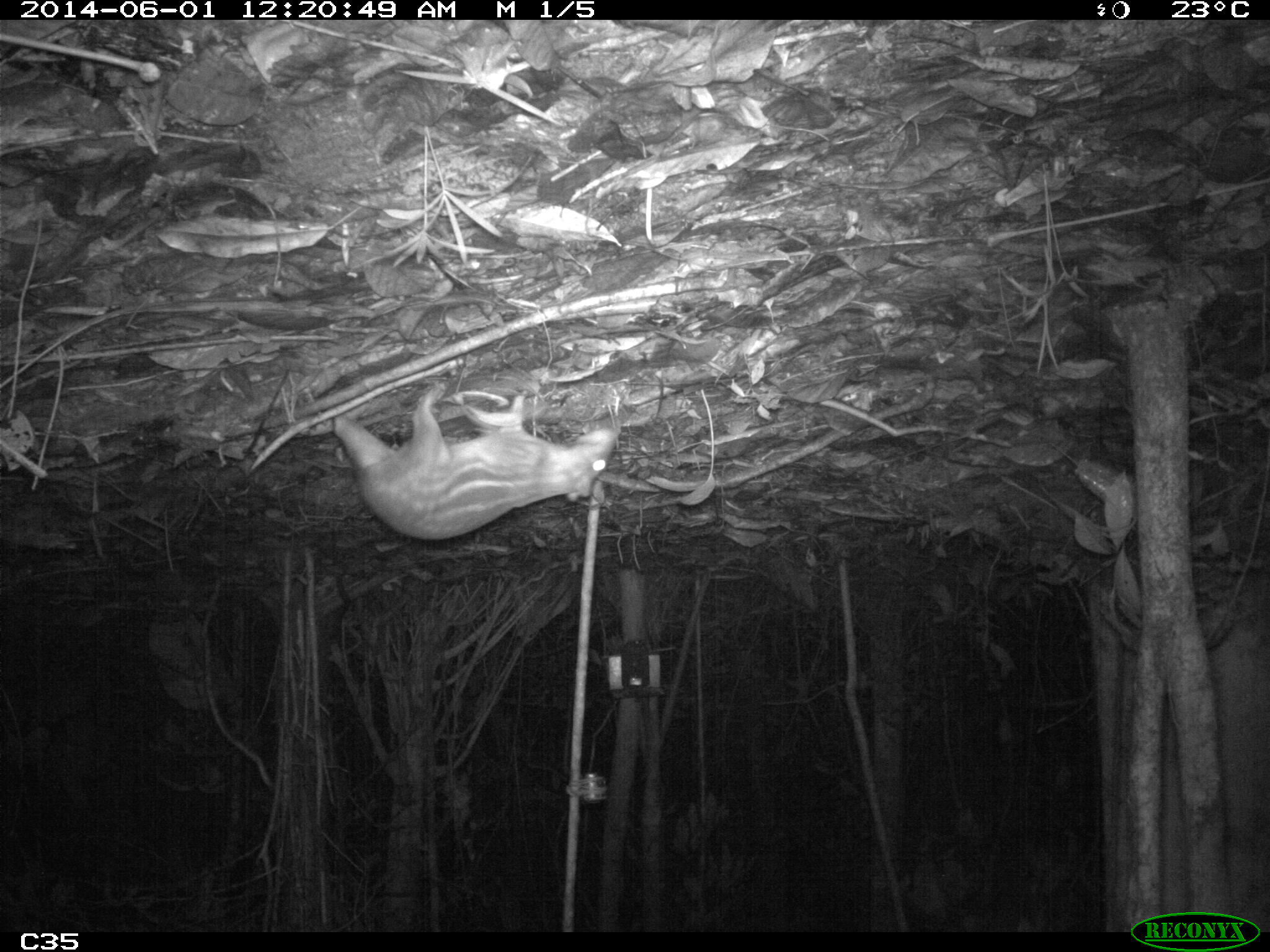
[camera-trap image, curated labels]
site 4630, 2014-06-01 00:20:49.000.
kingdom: Animalia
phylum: Chordata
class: Mammalia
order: Rodentia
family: Cuniculidae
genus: Cuniculus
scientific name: Cuniculus paca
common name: spotted paca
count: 1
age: adult